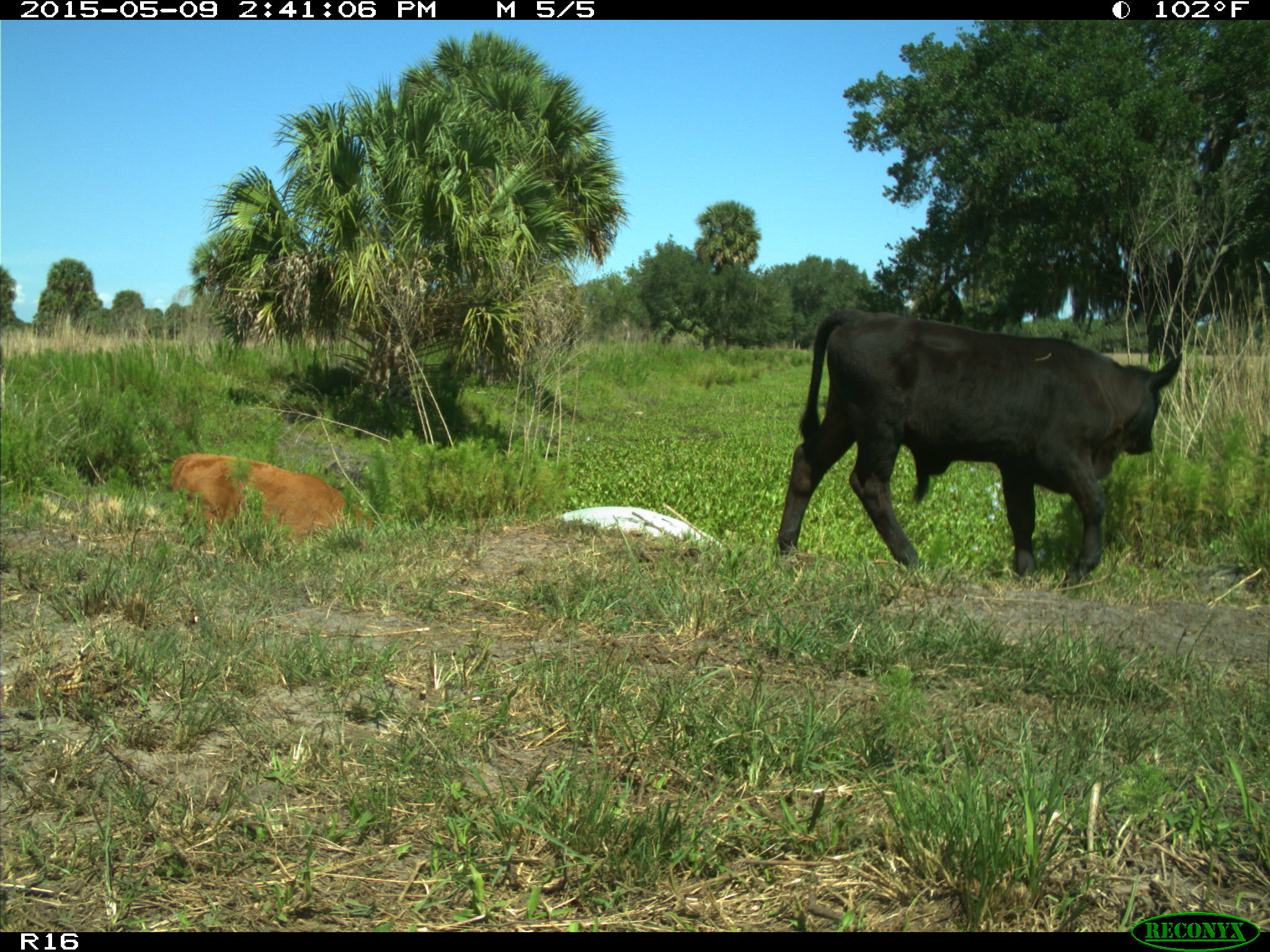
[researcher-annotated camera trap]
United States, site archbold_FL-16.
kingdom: Animalia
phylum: Chordata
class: Mammalia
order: Artiodactyla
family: Bovidae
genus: Bos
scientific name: Bos taurus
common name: domestic cow